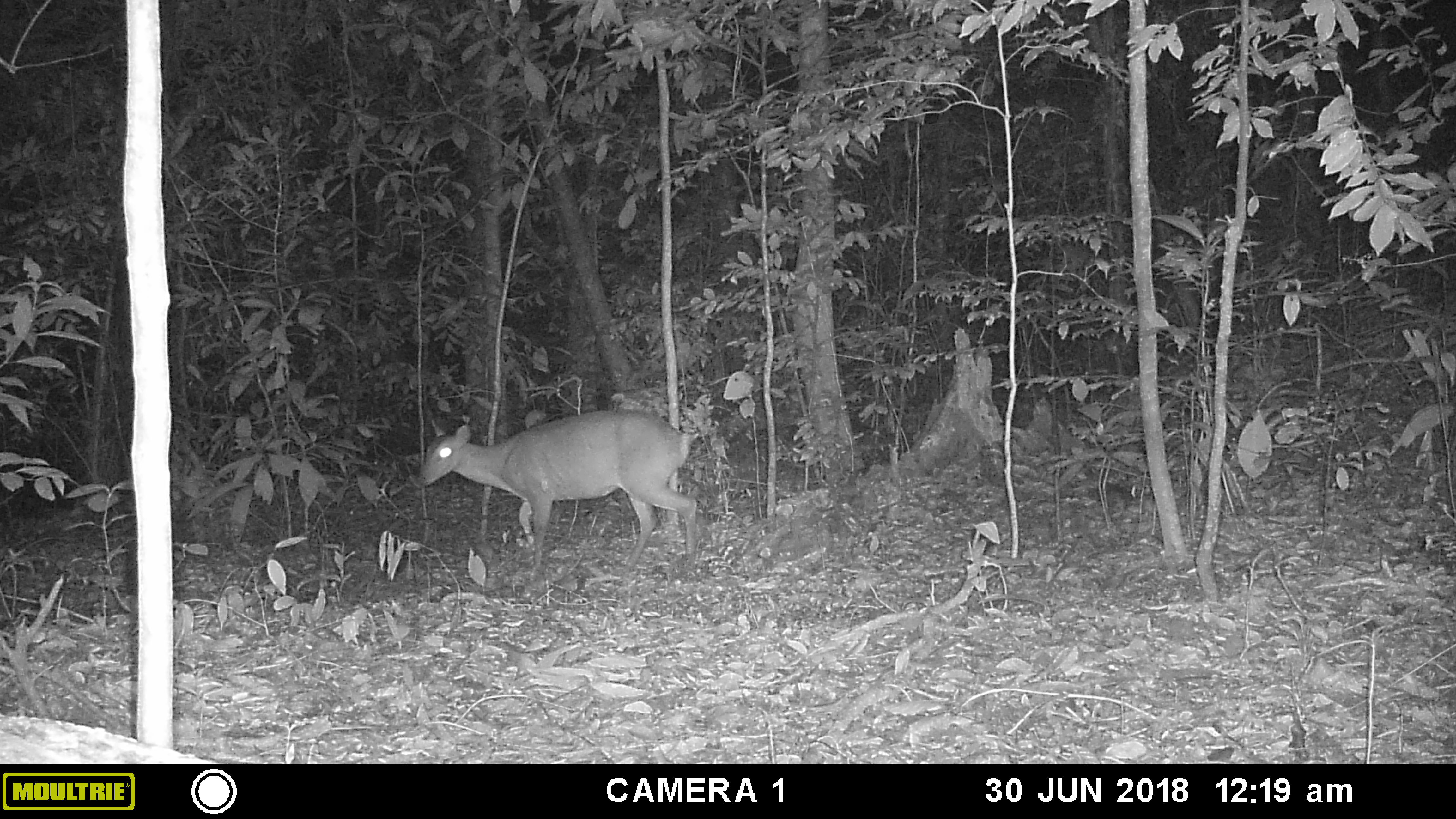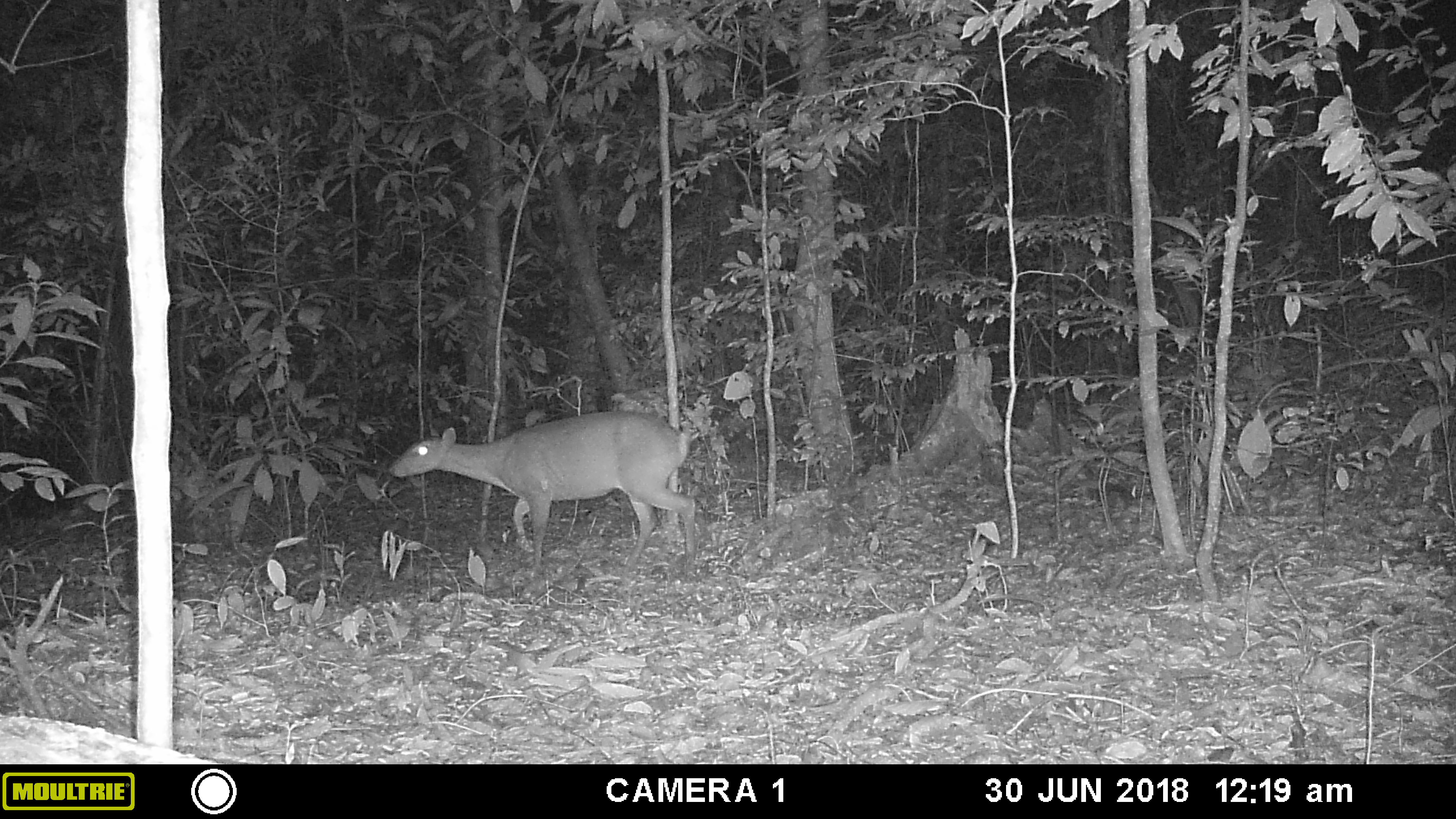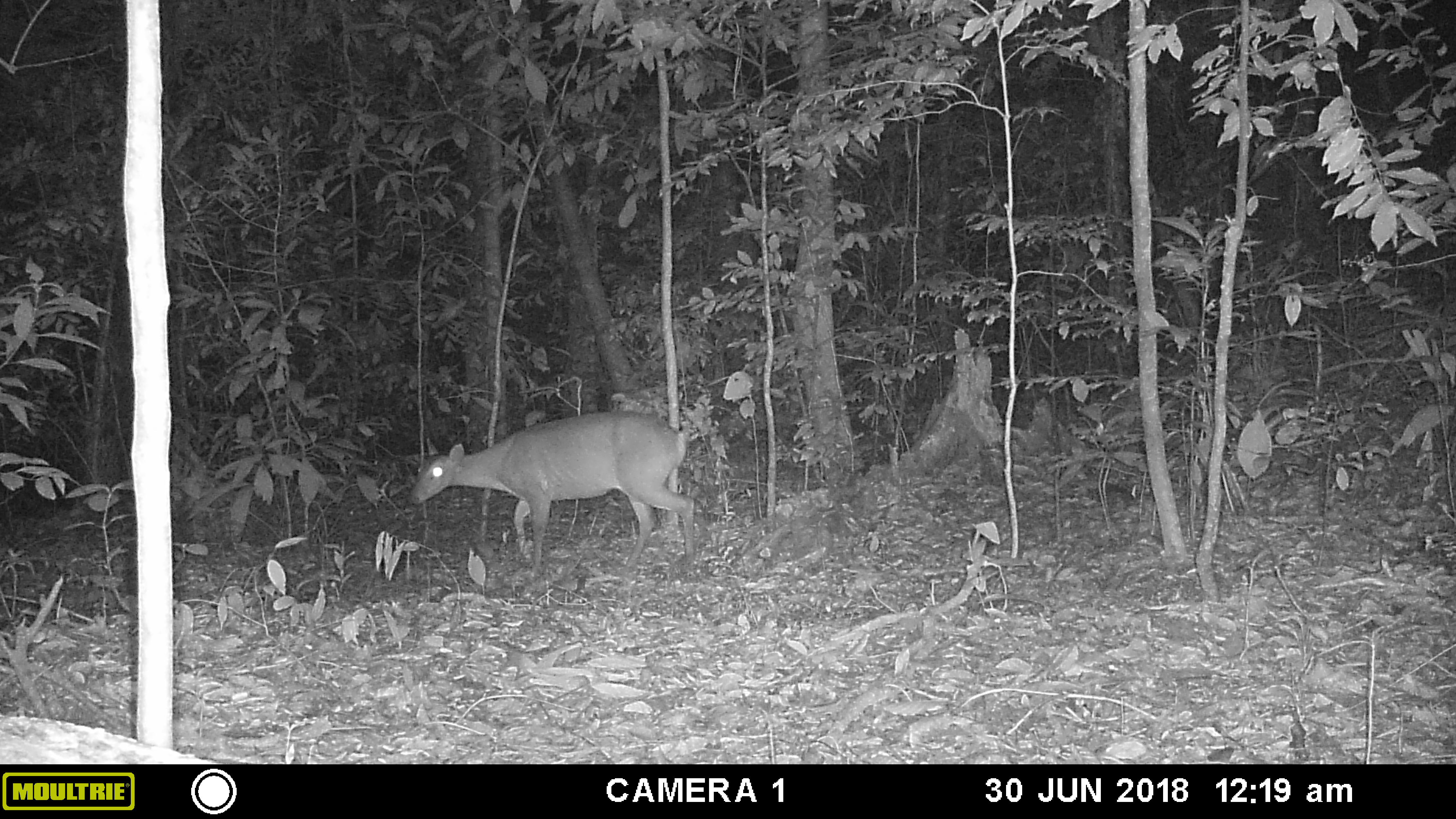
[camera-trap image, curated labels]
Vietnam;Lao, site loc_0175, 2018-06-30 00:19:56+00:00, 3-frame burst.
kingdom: Animalia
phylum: Chordata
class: Mammalia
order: Artiodactyla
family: Cervidae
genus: Muntiacus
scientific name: Muntiacus vuquangensis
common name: large-antlered muntjac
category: large antlered muntjac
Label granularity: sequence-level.